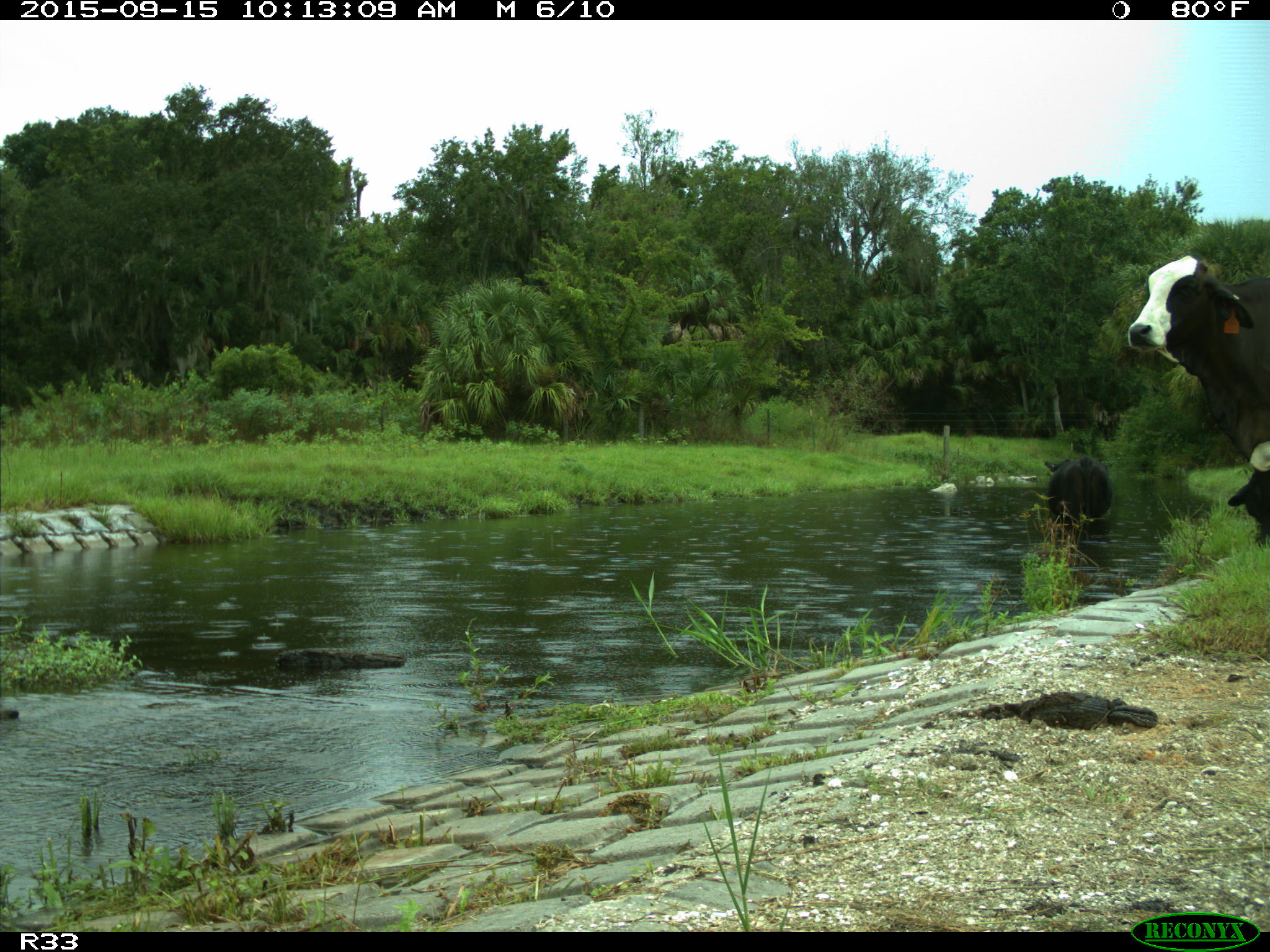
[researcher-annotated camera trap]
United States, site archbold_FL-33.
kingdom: Animalia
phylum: Chordata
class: Mammalia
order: Artiodactyla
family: Bovidae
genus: Bos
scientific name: Bos taurus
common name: domestic cow